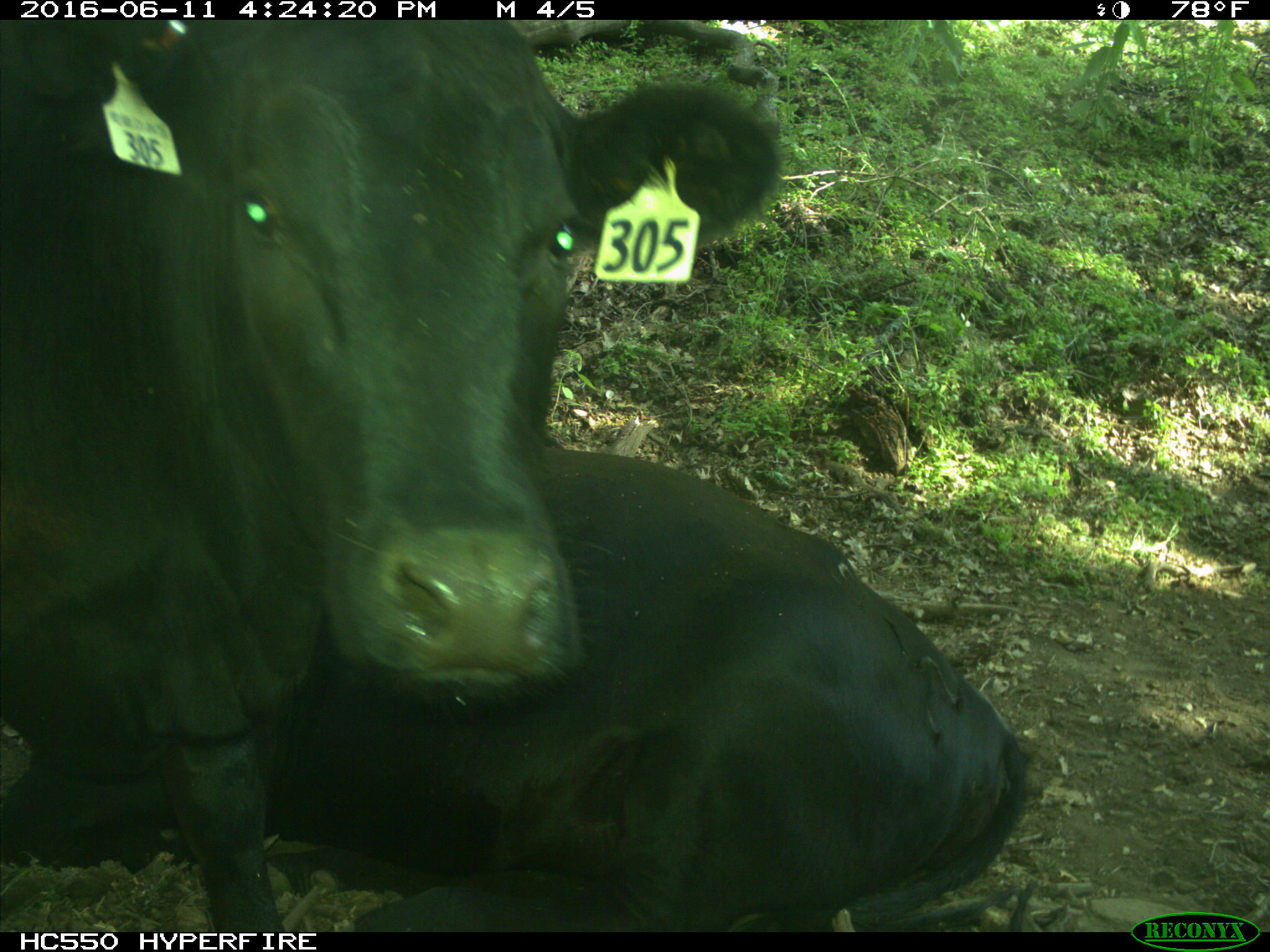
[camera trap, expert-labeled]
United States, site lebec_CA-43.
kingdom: Animalia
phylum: Chordata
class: Mammalia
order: Artiodactyla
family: Bovidae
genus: Bos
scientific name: Bos taurus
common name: domestic cow